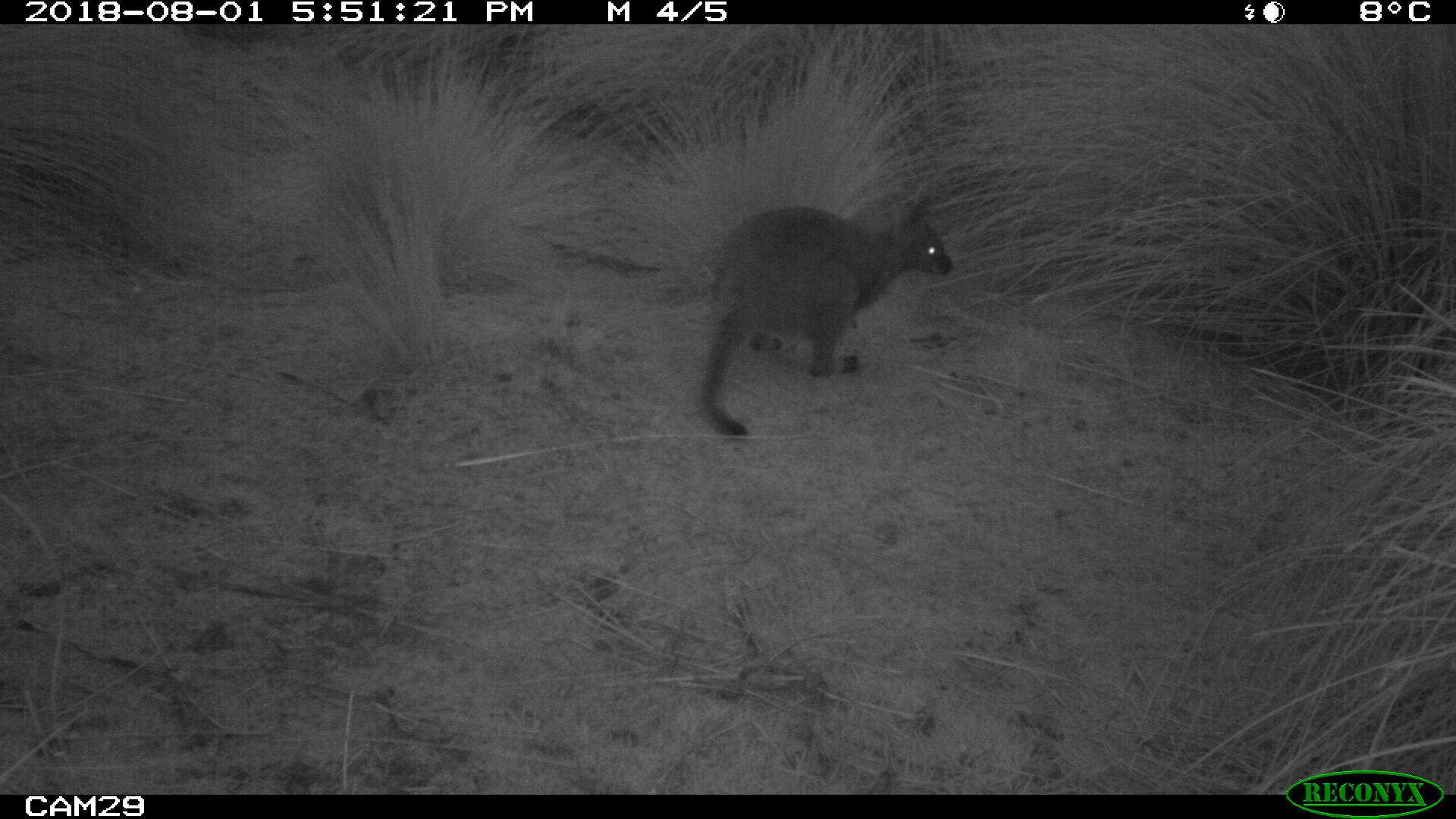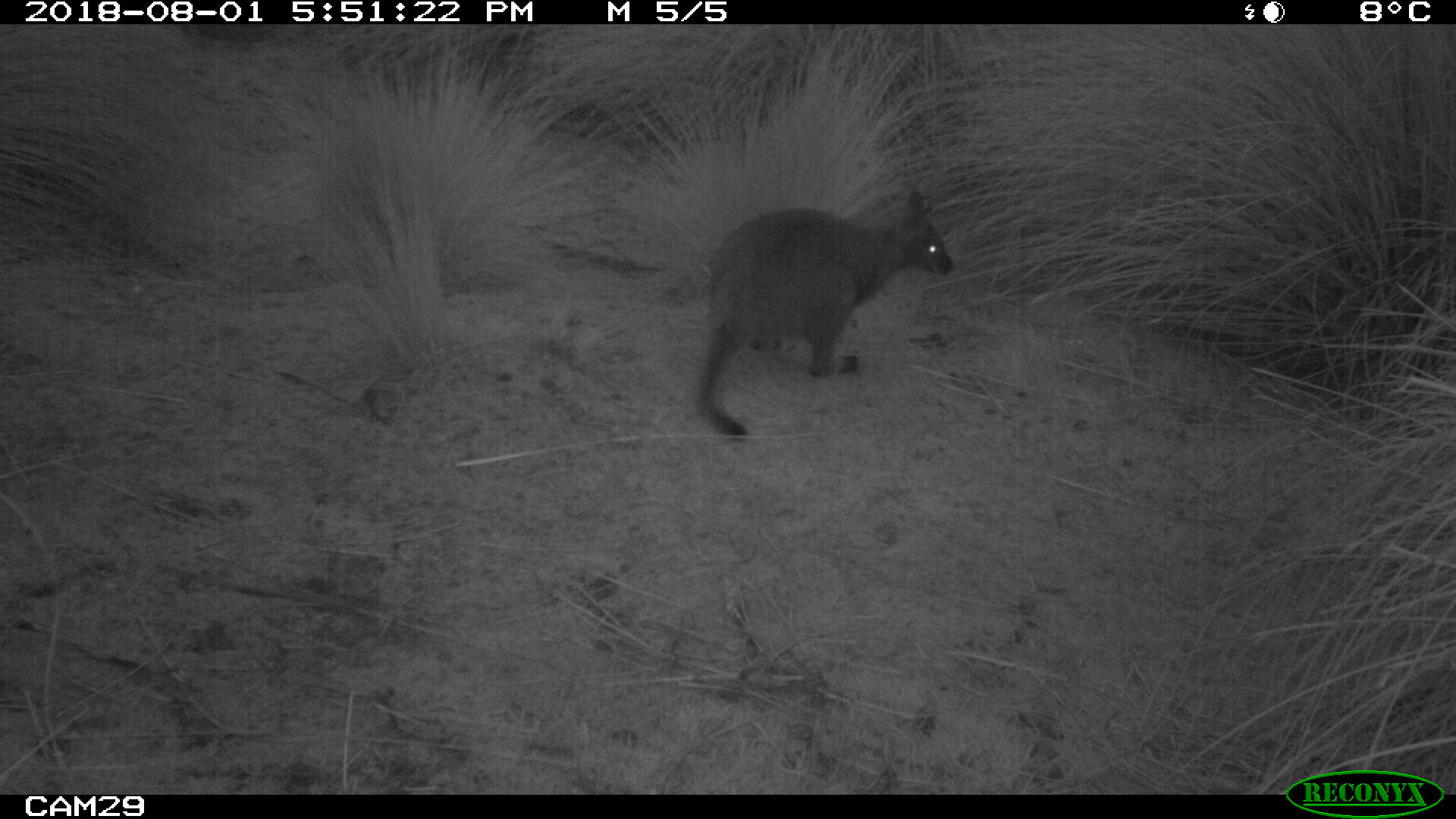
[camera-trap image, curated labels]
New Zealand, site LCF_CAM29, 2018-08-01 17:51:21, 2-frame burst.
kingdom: Animalia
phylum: Chordata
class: Mammalia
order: Diprotodontia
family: Macropodidae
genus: Notamacropus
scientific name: Notamacropus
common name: wallaby